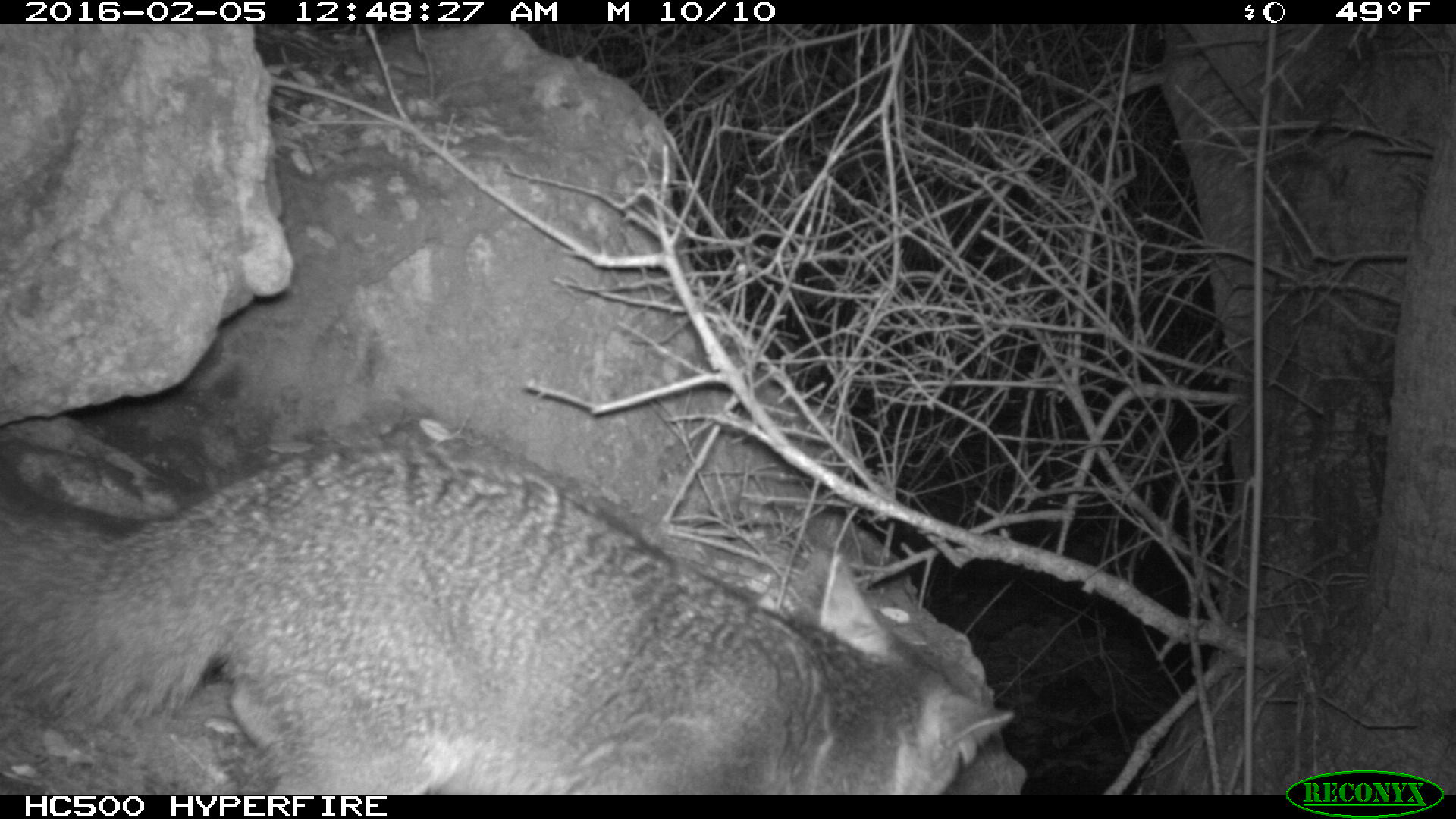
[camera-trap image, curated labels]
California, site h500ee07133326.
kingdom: Animalia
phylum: Chordata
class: Mammalia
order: Carnivora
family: Canidae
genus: Urocyon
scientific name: Urocyon littoralis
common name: island fox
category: fox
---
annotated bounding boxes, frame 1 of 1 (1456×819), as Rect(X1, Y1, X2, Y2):
fox: Rect(0, 444, 1014, 794)